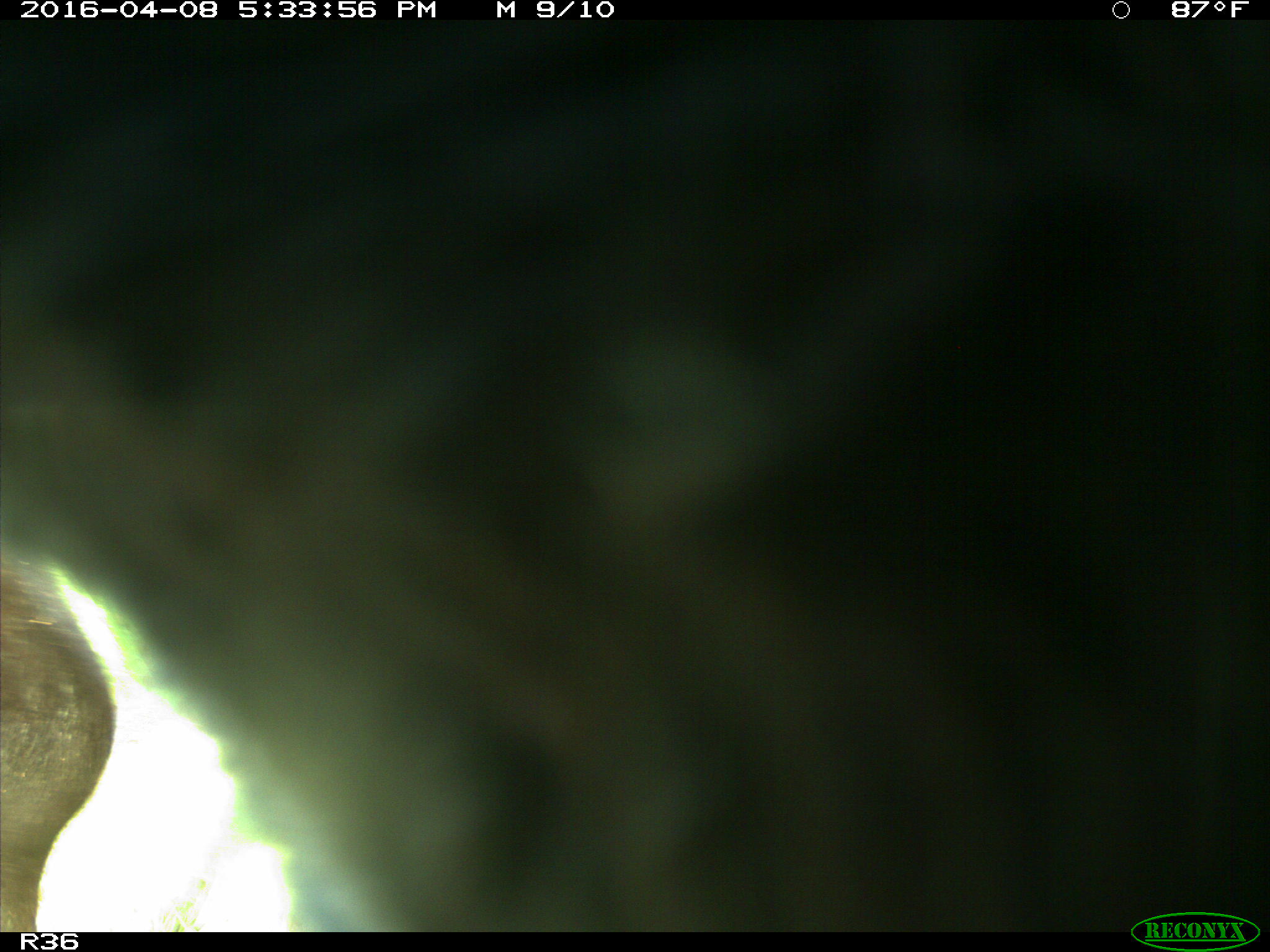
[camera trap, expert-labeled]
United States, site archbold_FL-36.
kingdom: Animalia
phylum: Chordata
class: Mammalia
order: Artiodactyla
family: Bovidae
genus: Bos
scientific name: Bos taurus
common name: domestic cow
Bos taurus (domestic cow).